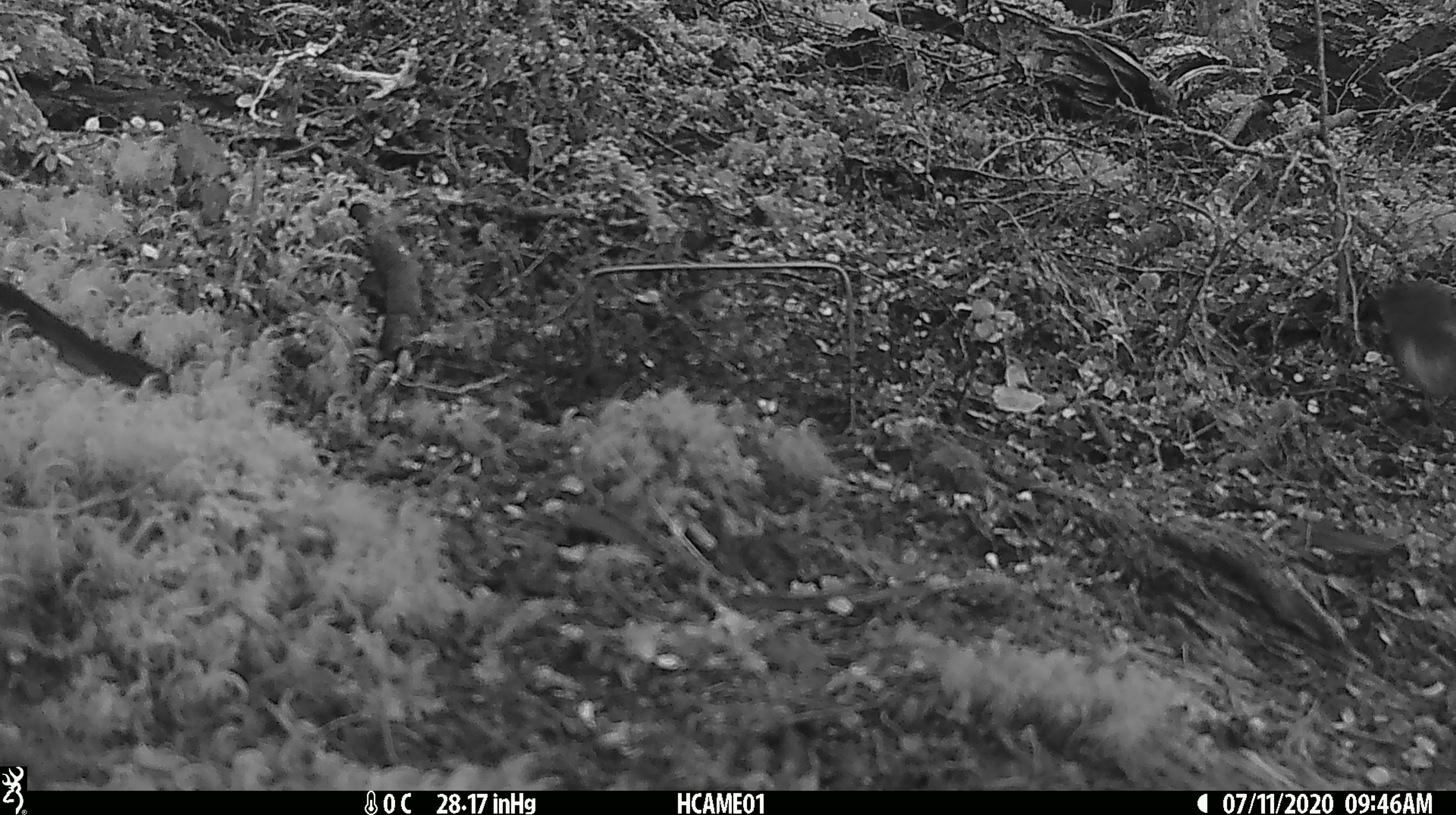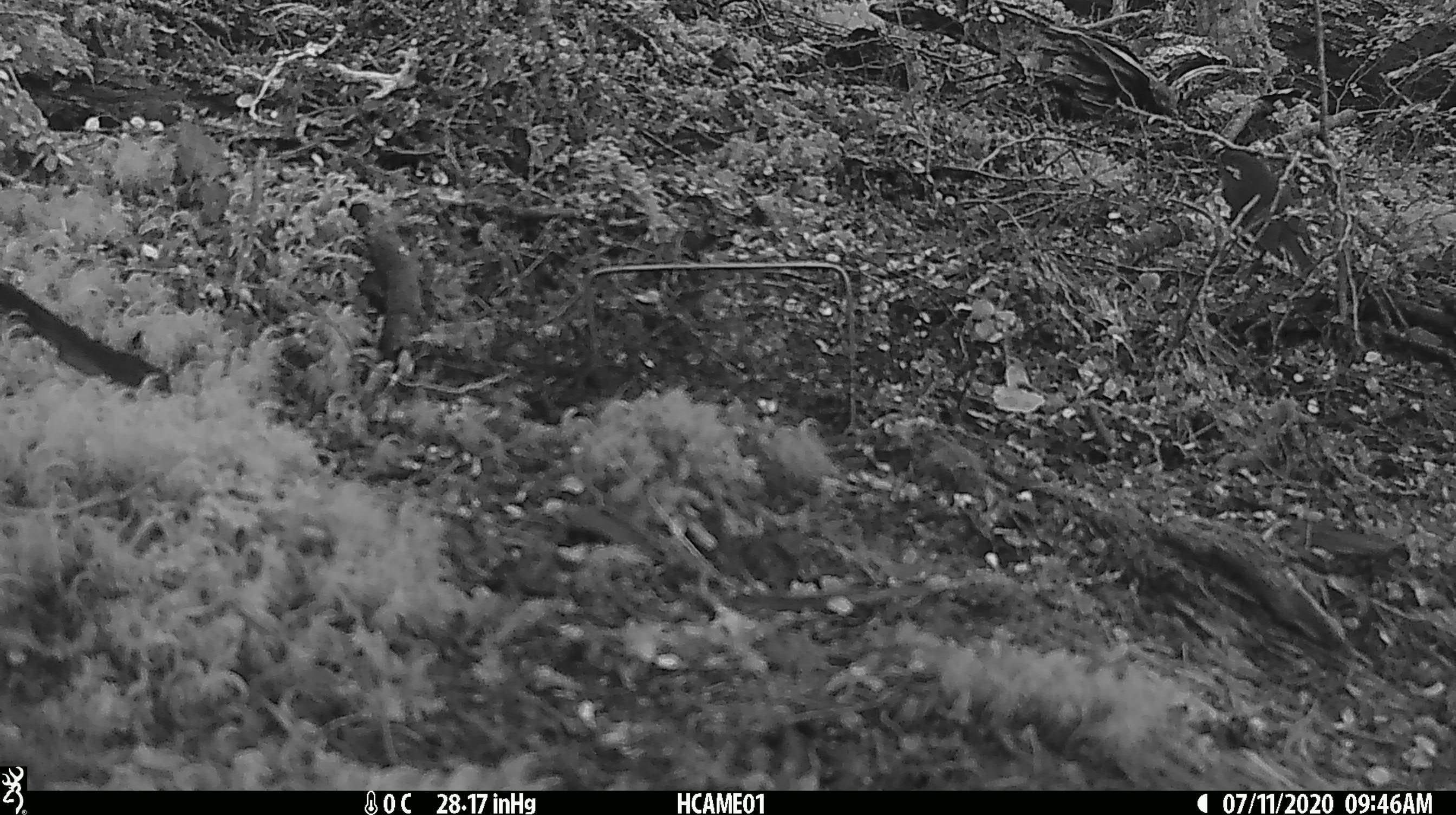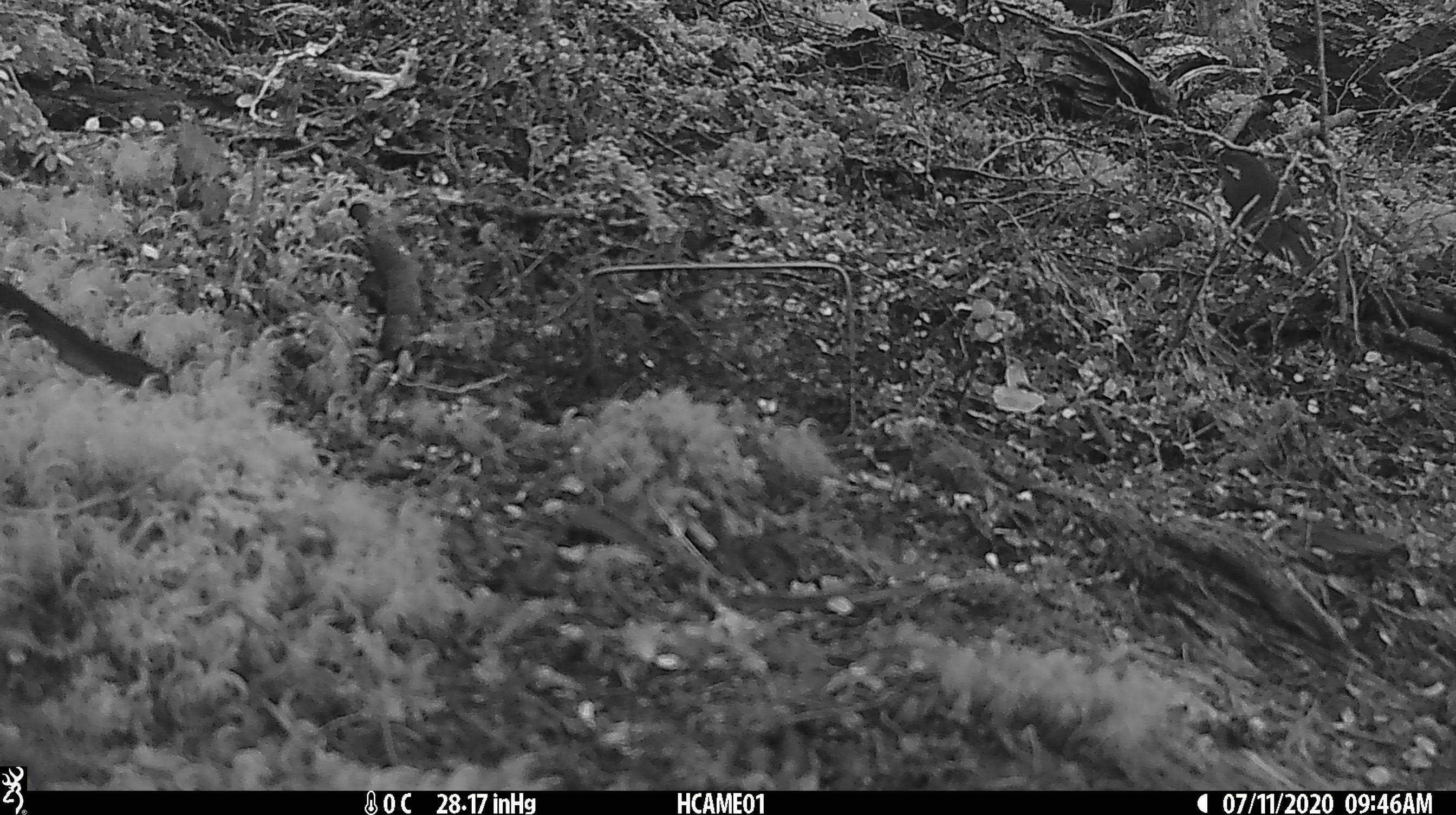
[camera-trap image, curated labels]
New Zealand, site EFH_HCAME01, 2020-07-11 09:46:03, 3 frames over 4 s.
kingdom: Animalia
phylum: Chordata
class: Aves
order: Passeriformes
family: Petroicidae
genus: Petroica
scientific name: Petroica australis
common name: new zealand robin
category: robin